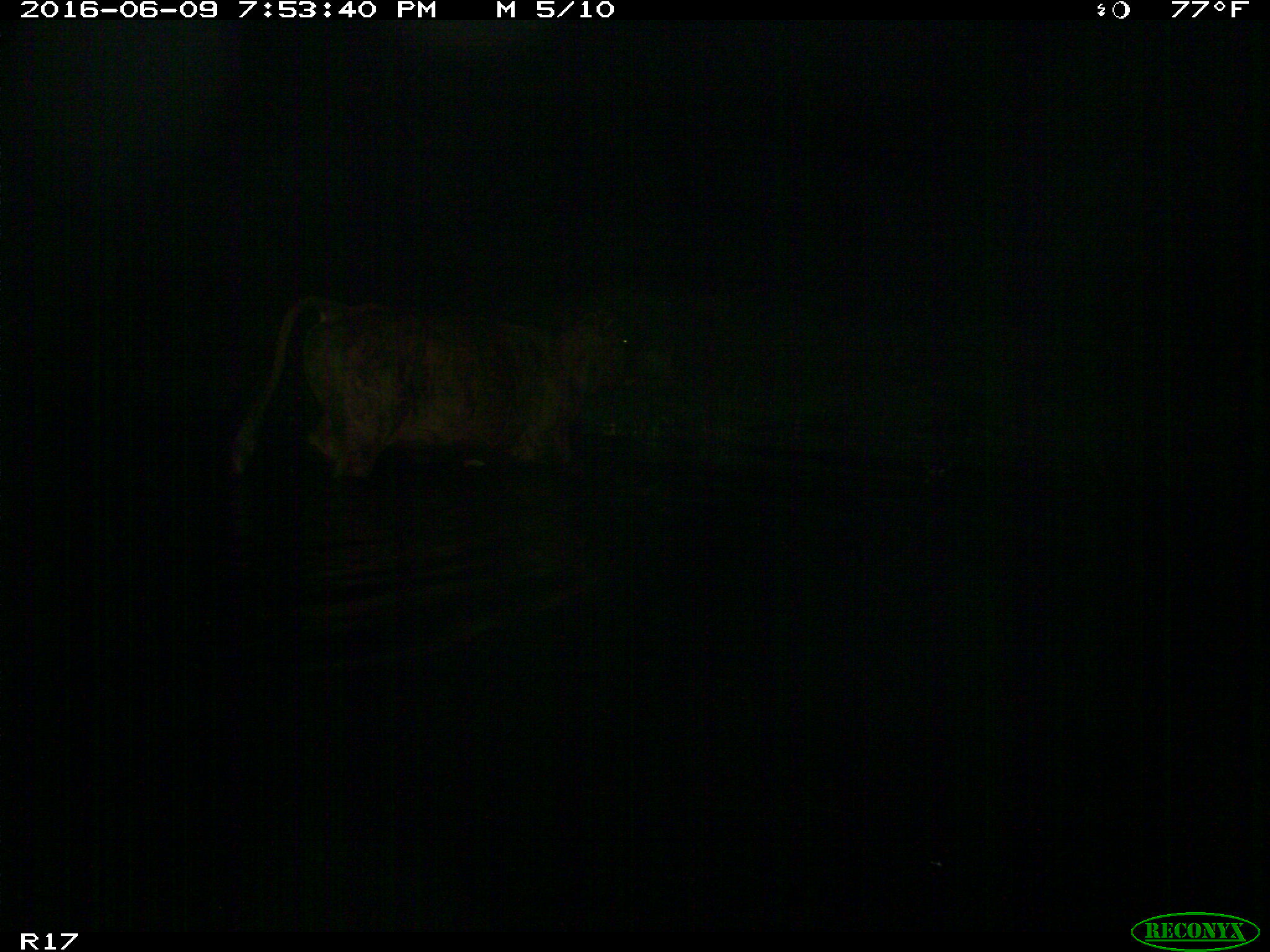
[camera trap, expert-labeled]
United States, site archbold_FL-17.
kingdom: Animalia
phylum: Chordata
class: Mammalia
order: Artiodactyla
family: Bovidae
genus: Bos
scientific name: Bos taurus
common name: domestic cow